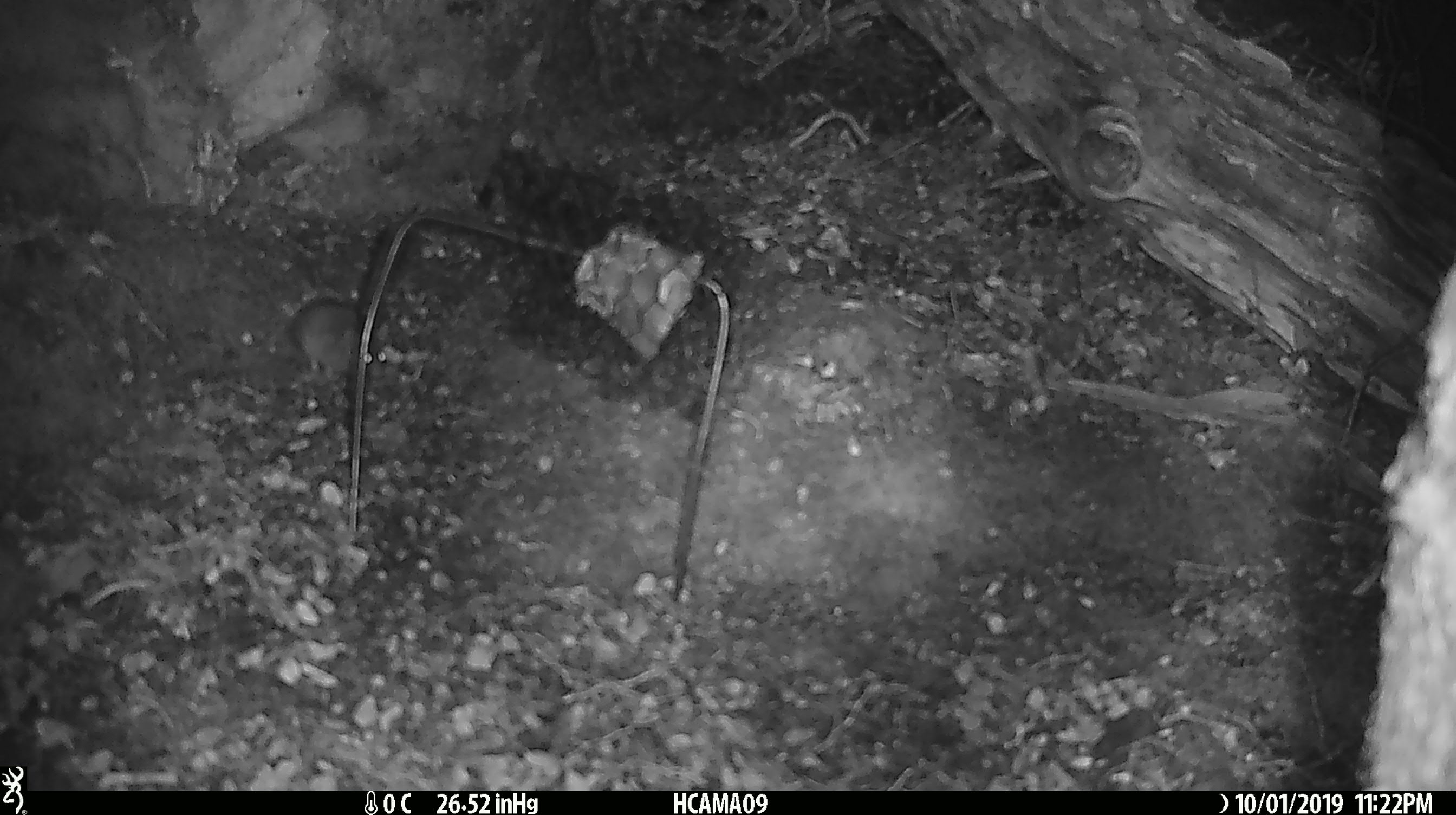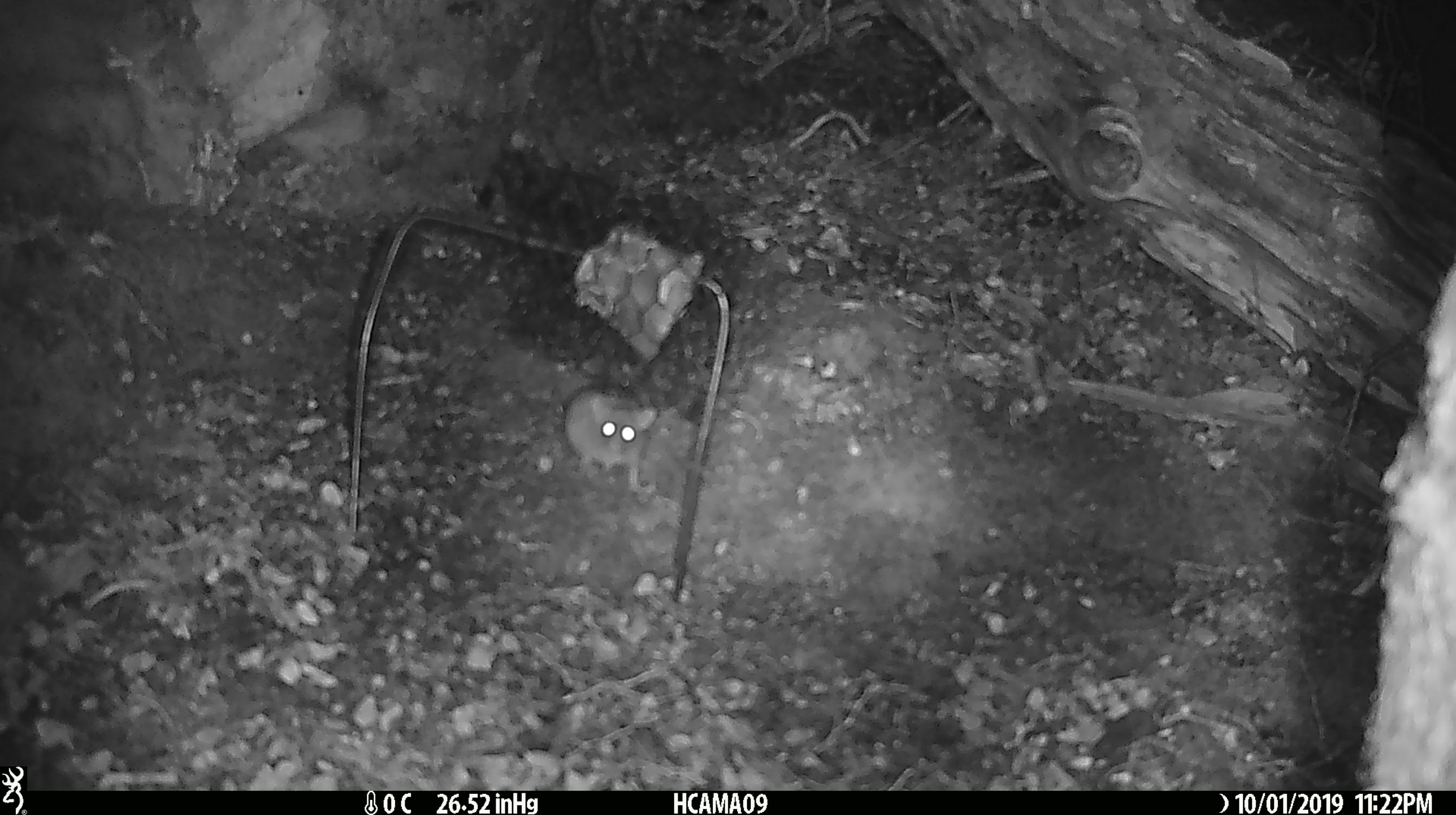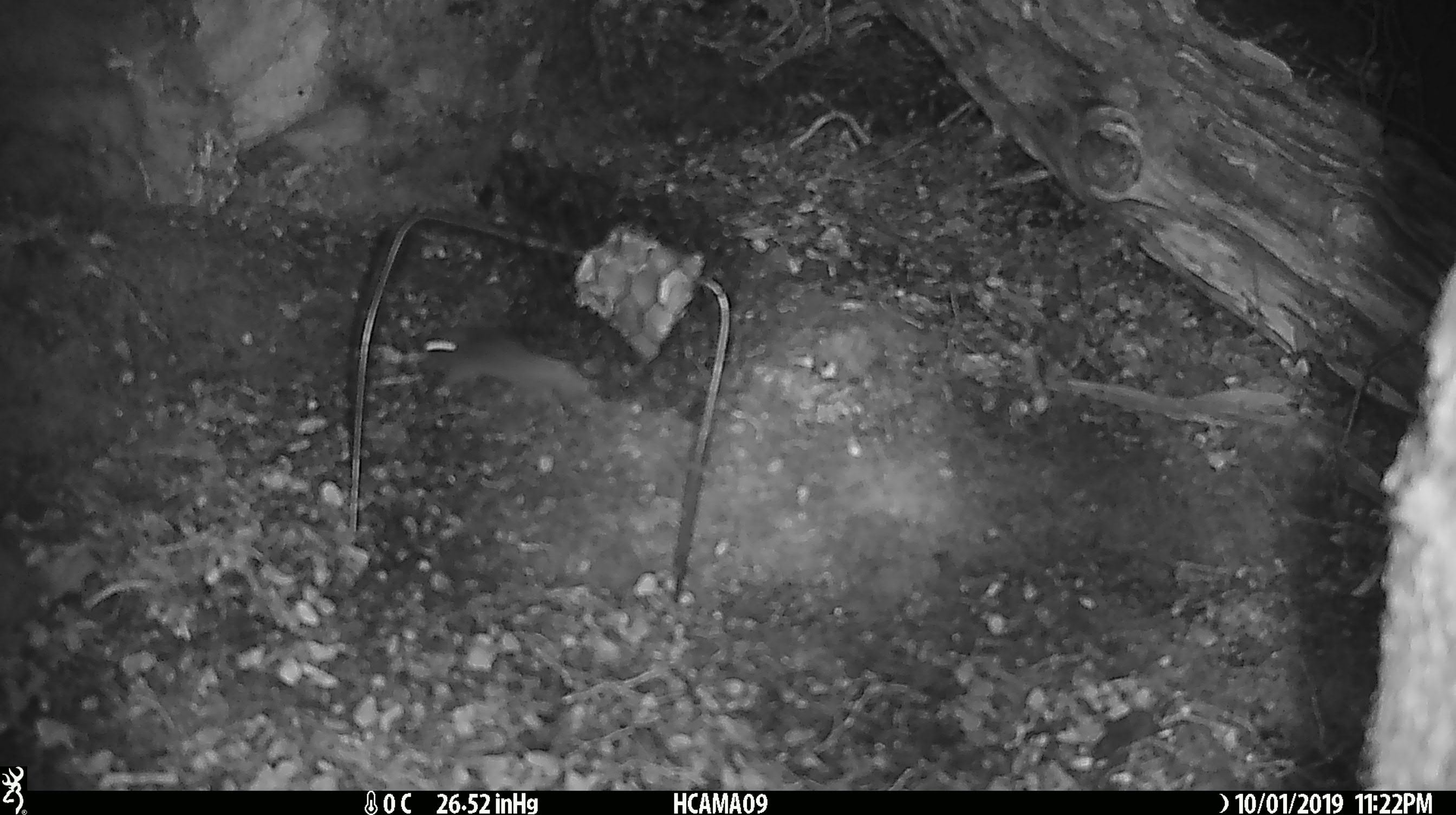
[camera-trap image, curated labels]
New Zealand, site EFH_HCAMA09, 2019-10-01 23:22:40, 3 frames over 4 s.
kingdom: Animalia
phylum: Chordata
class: Mammalia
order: Rodentia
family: Muridae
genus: Mus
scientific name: Mus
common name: mouse